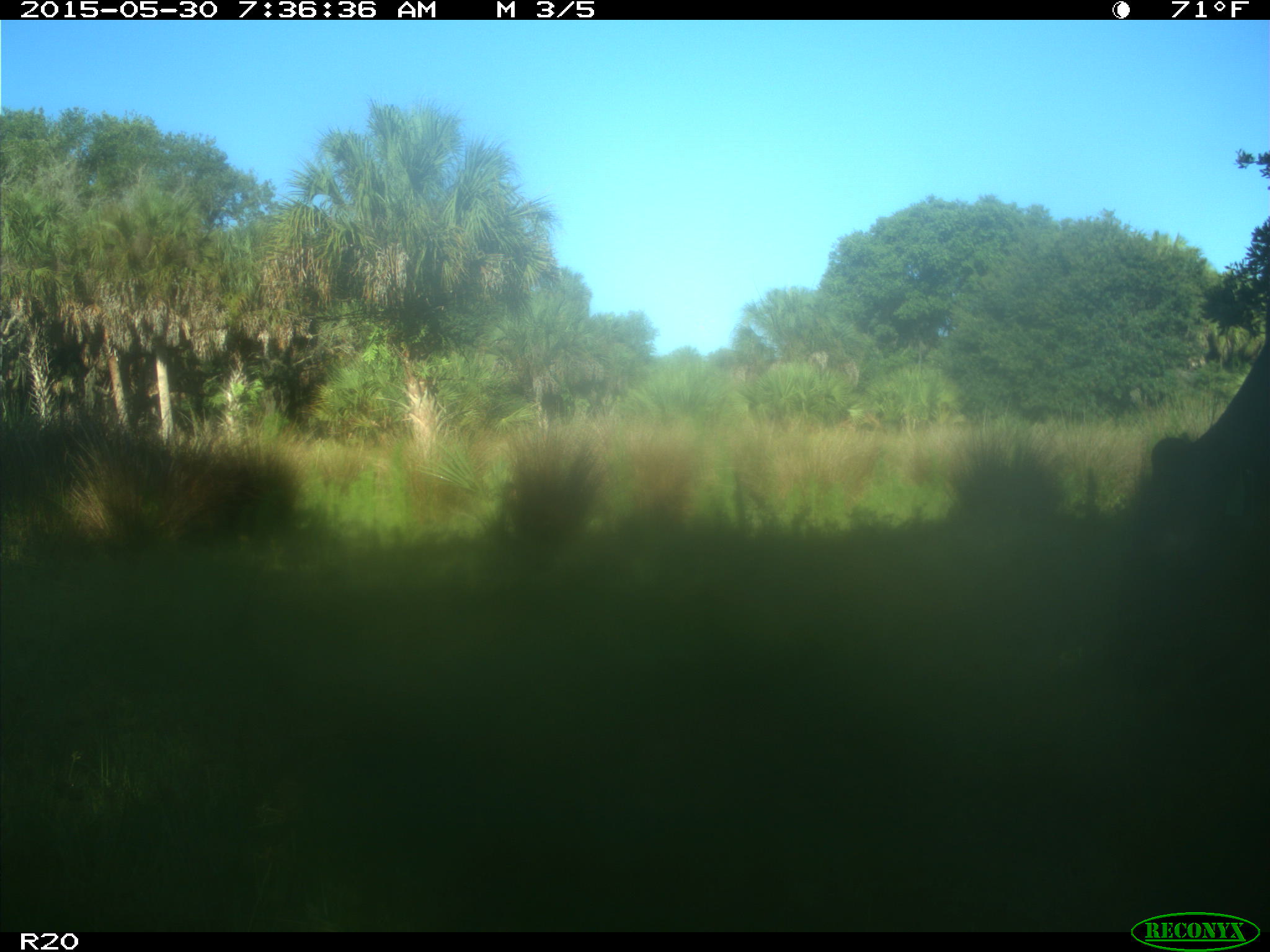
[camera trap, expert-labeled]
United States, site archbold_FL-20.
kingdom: Animalia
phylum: Chordata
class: Mammalia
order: Artiodactyla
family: Bovidae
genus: Bos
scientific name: Bos taurus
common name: domestic cow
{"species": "Bos taurus (domestic cow)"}